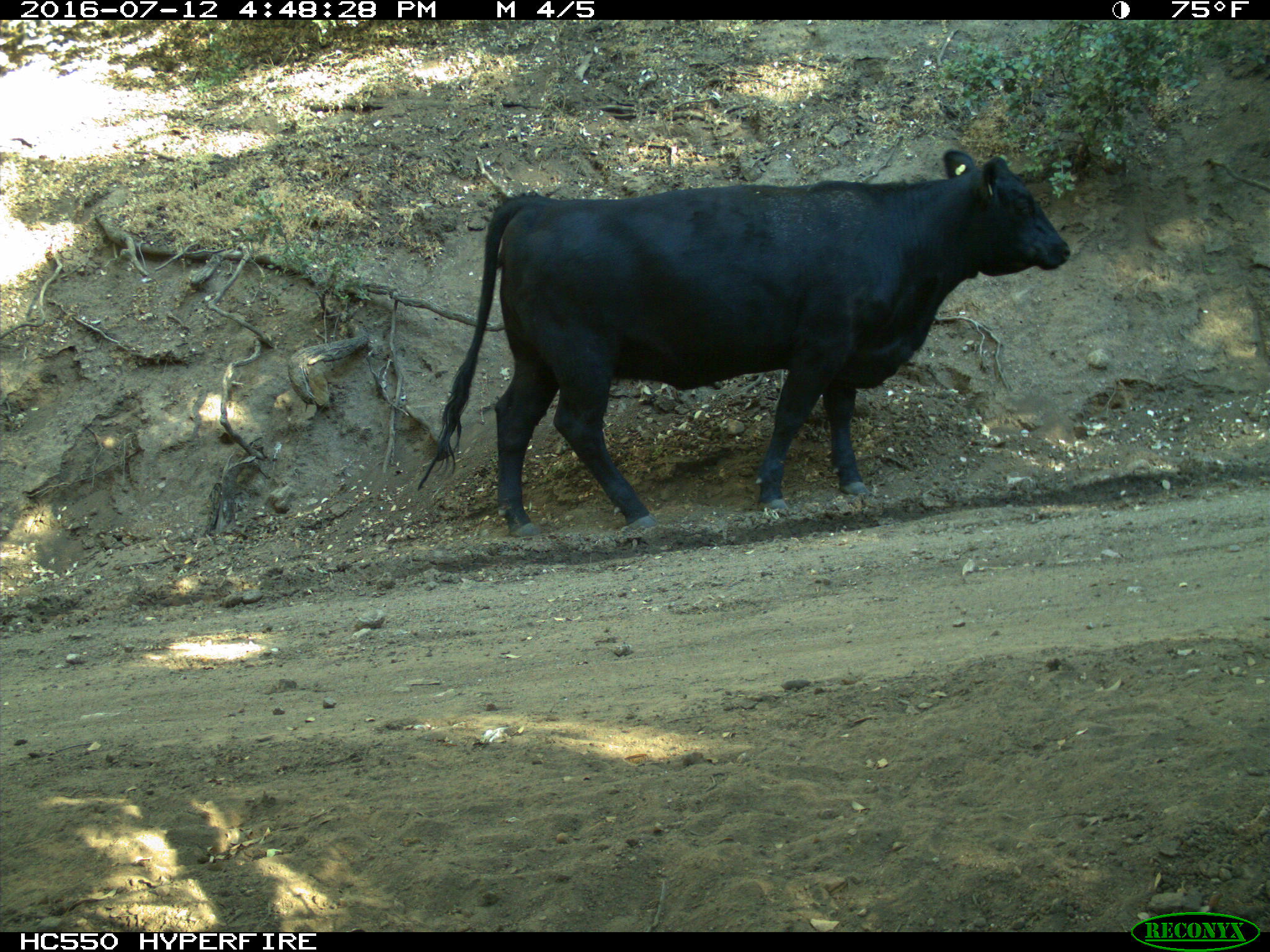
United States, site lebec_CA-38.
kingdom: Animalia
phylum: Chordata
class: Mammalia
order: Artiodactyla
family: Bovidae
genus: Bos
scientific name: Bos taurus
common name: domestic cow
Bos taurus (domestic cow).